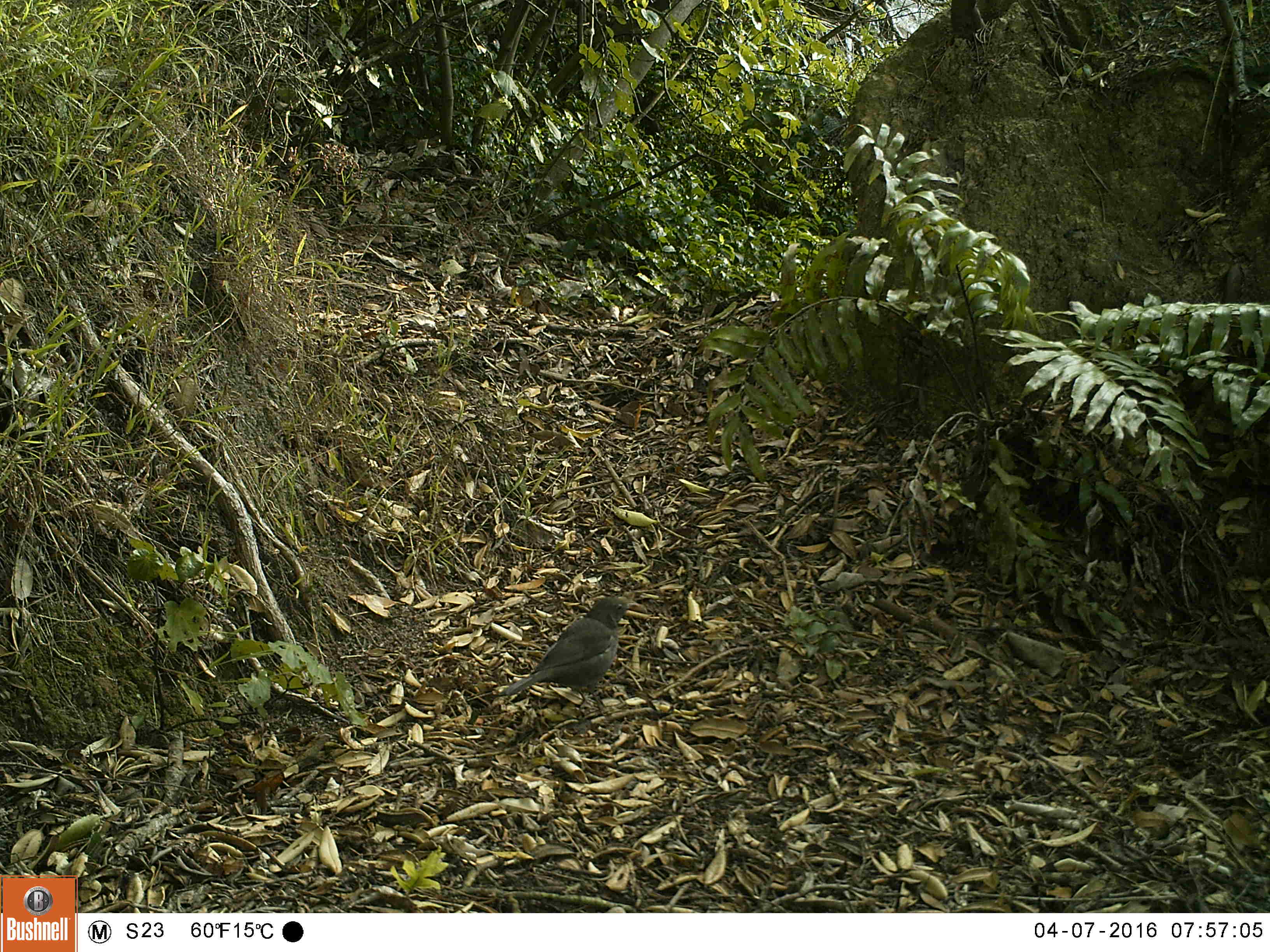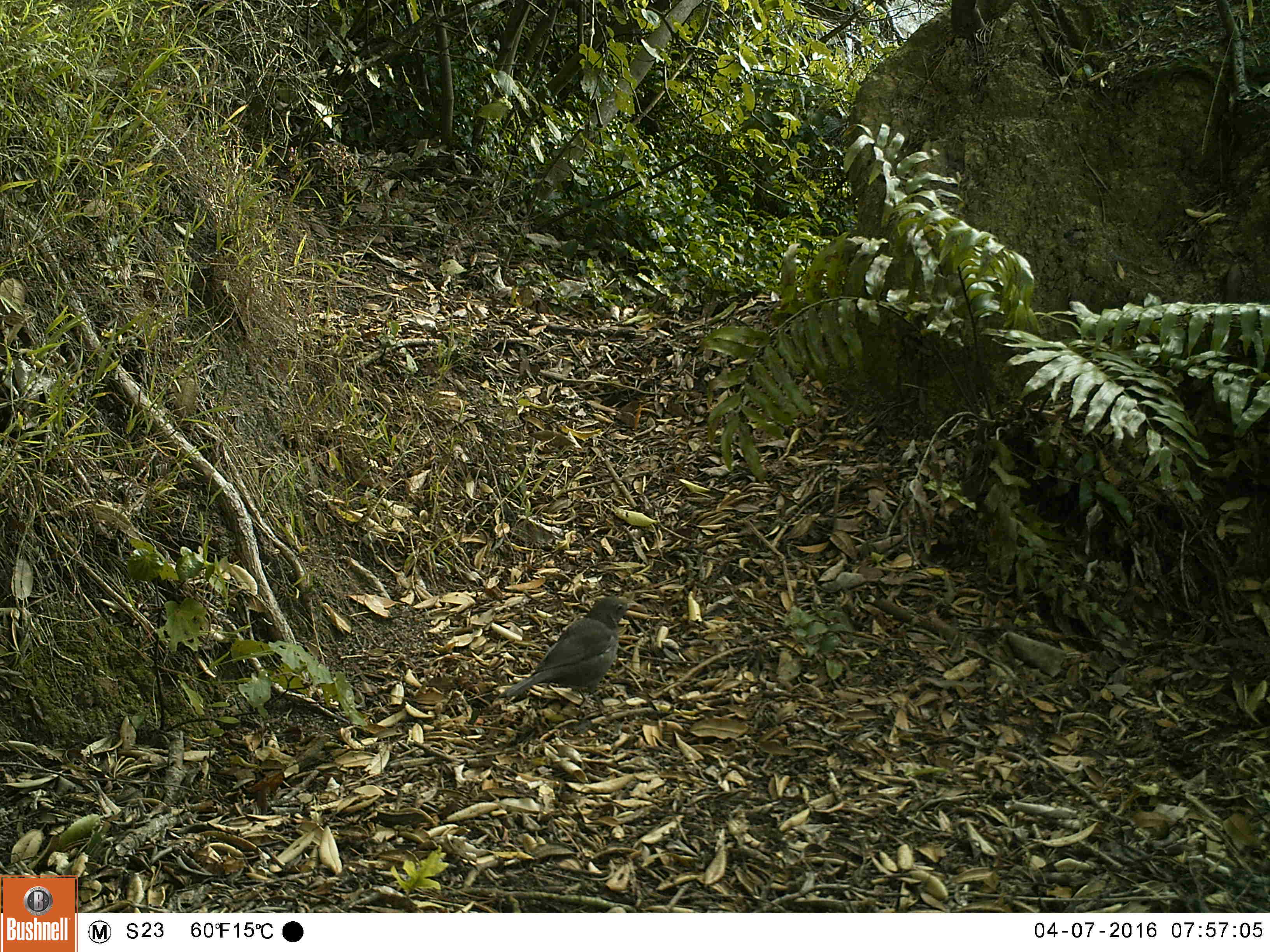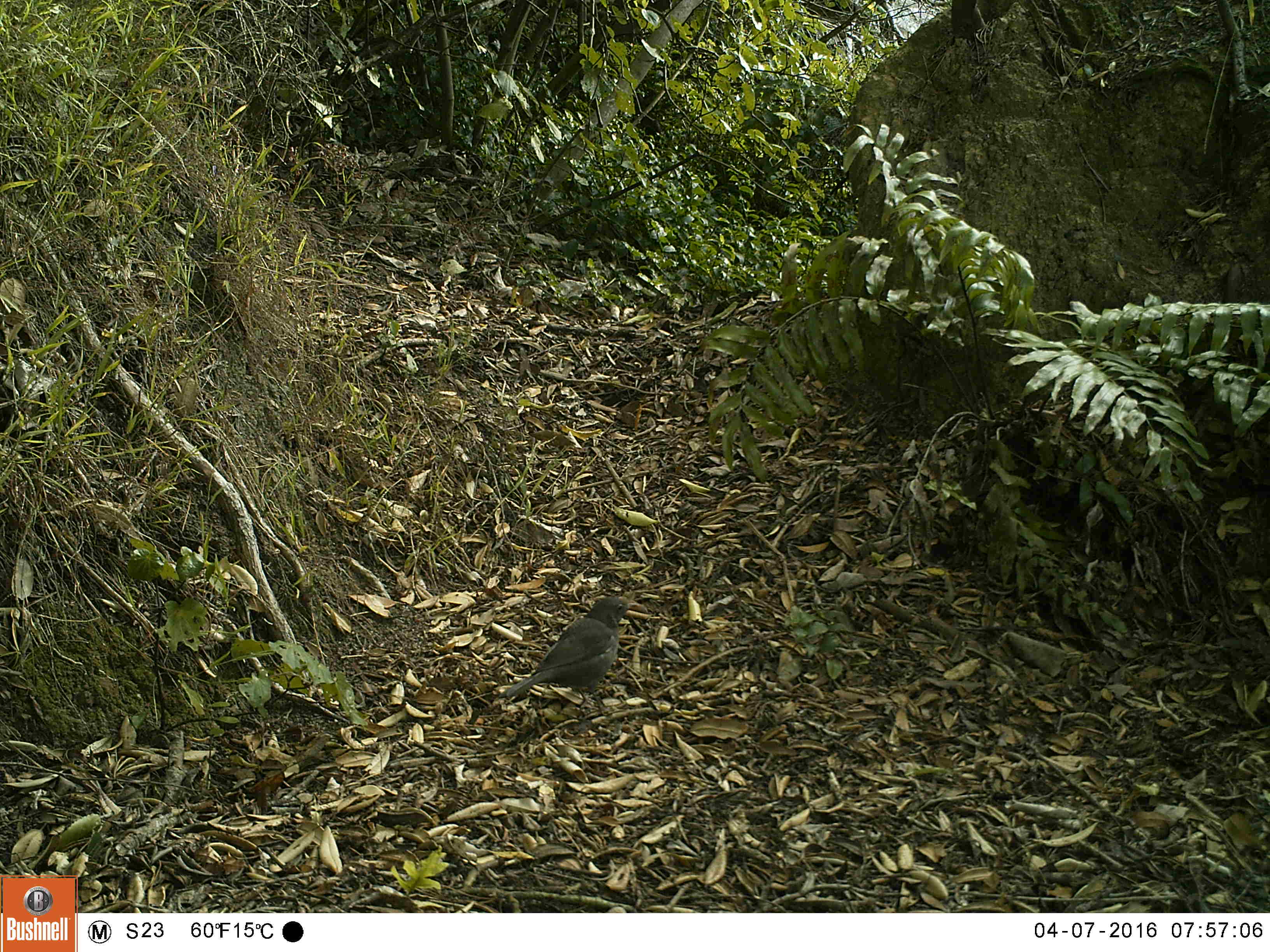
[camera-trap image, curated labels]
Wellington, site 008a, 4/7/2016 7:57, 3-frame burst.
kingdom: Animalia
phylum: Chordata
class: Aves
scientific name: Aves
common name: bird